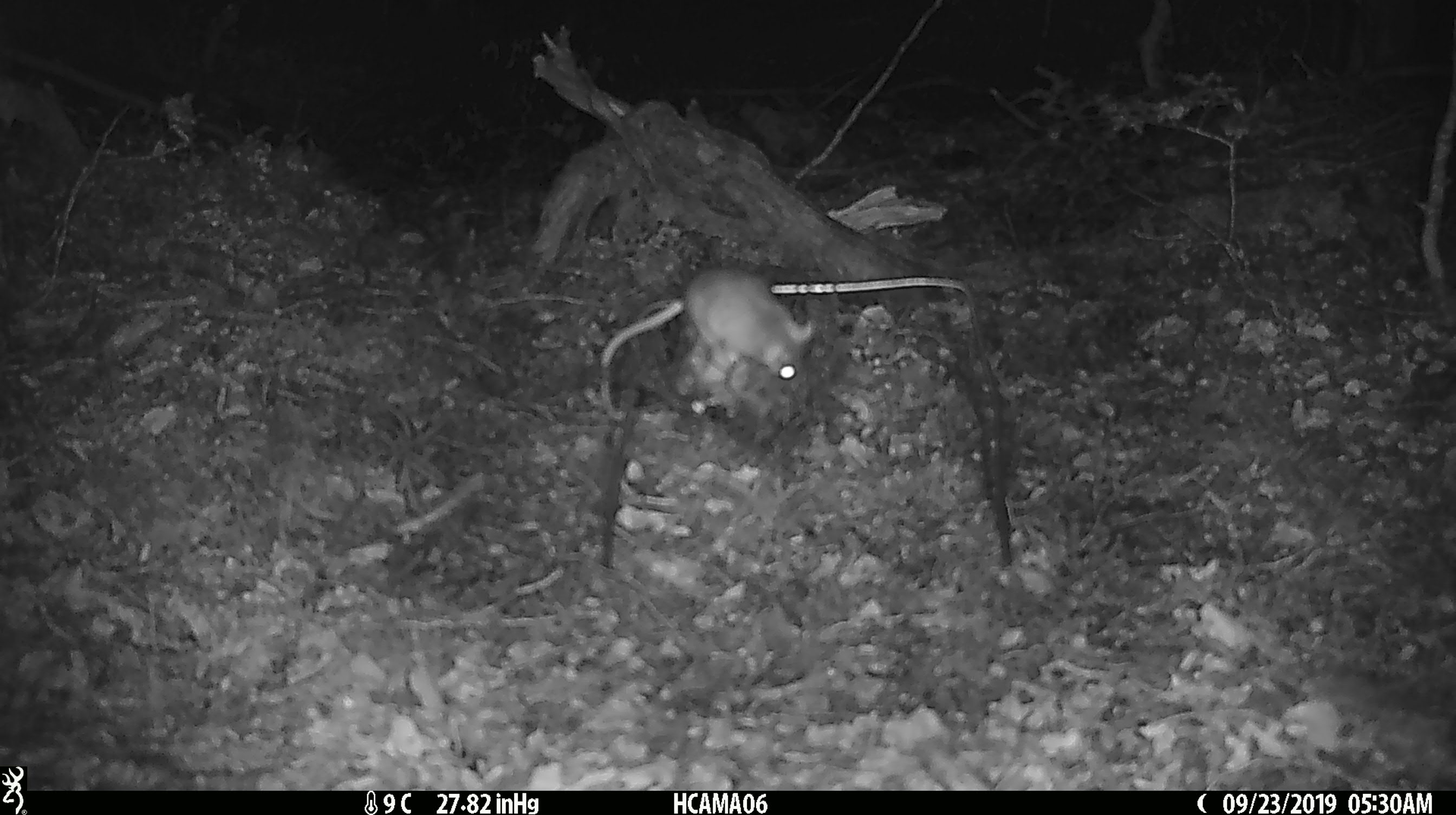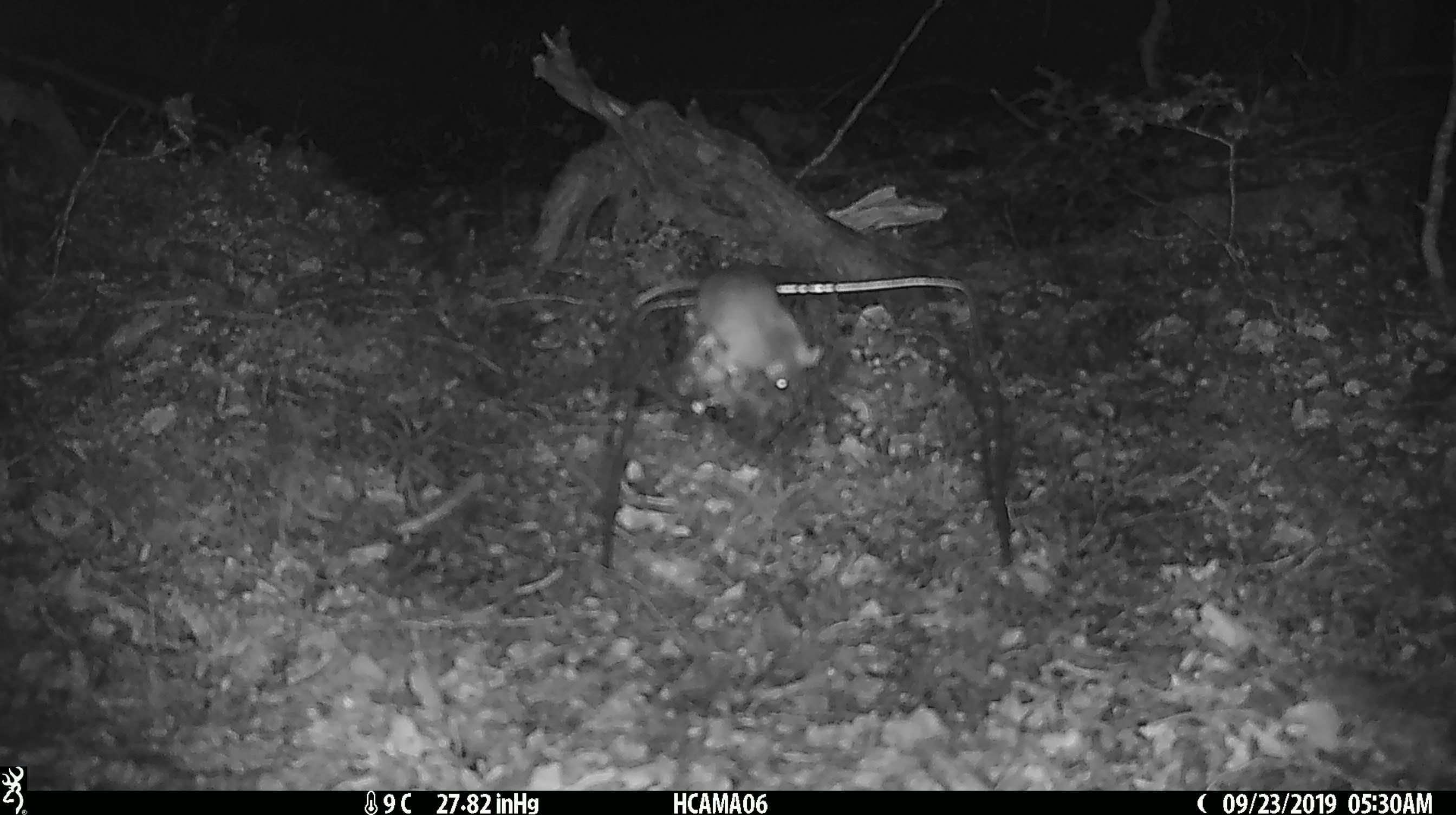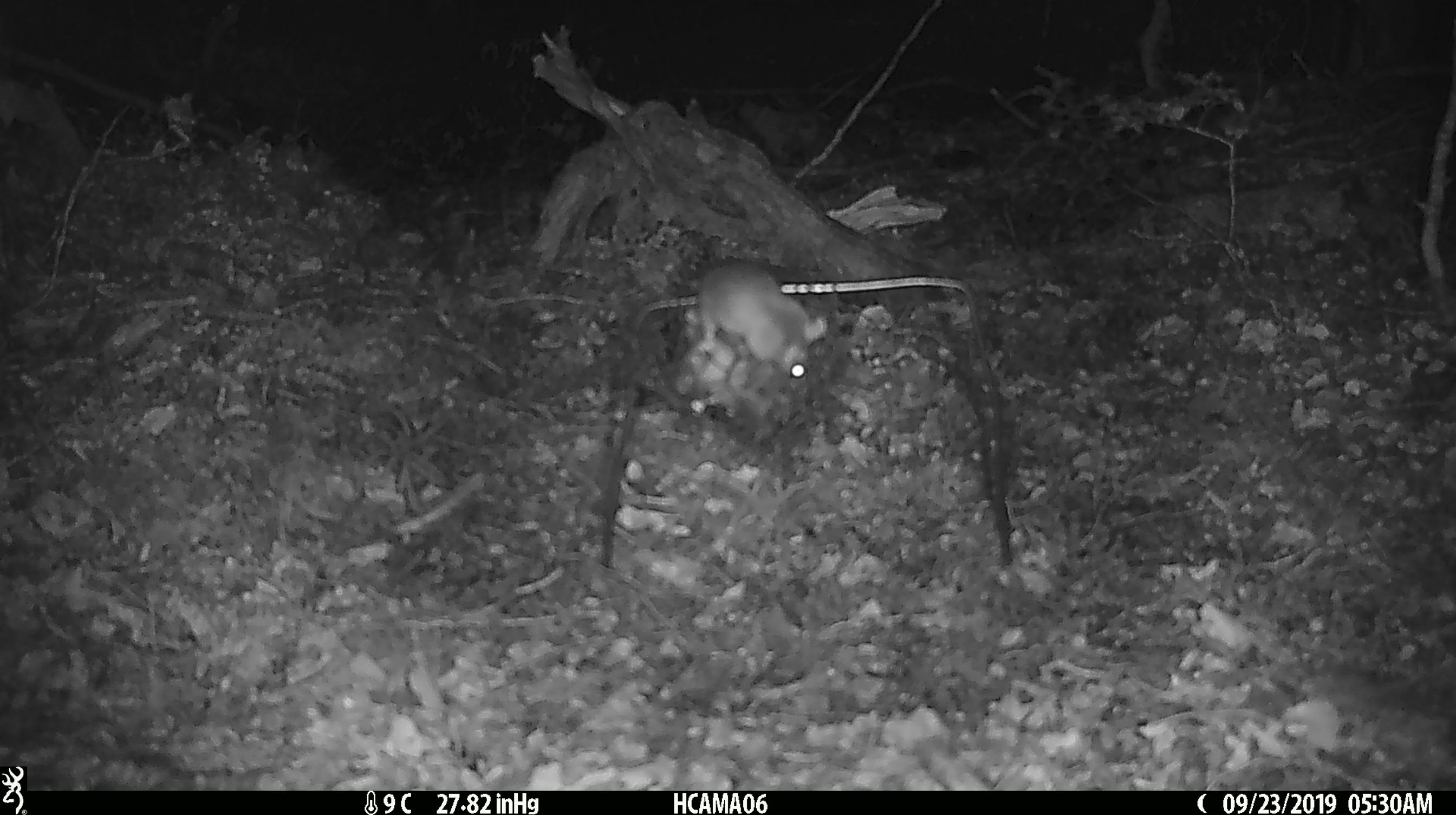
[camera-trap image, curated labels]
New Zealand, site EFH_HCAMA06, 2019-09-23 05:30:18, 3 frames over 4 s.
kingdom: Animalia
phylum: Chordata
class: Mammalia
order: Rodentia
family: Muridae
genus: Mus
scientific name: Mus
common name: mouse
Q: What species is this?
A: Mouse (Mus).